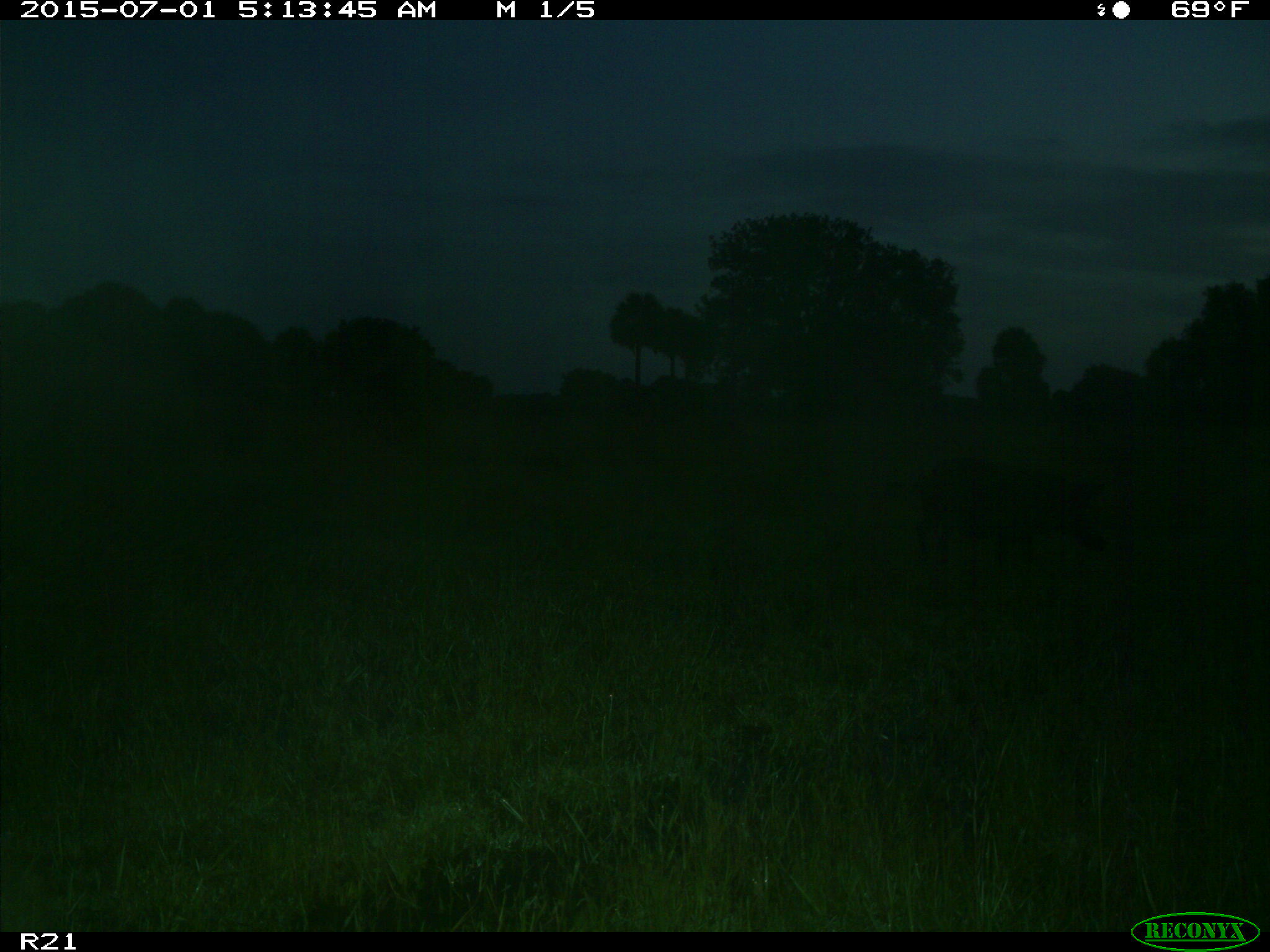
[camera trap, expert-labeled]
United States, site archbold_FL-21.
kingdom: Animalia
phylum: Chordata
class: Mammalia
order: Artiodactyla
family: Suidae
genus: Sus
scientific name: Sus scrofa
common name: wild boar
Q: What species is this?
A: Sus scrofa (wild boar).